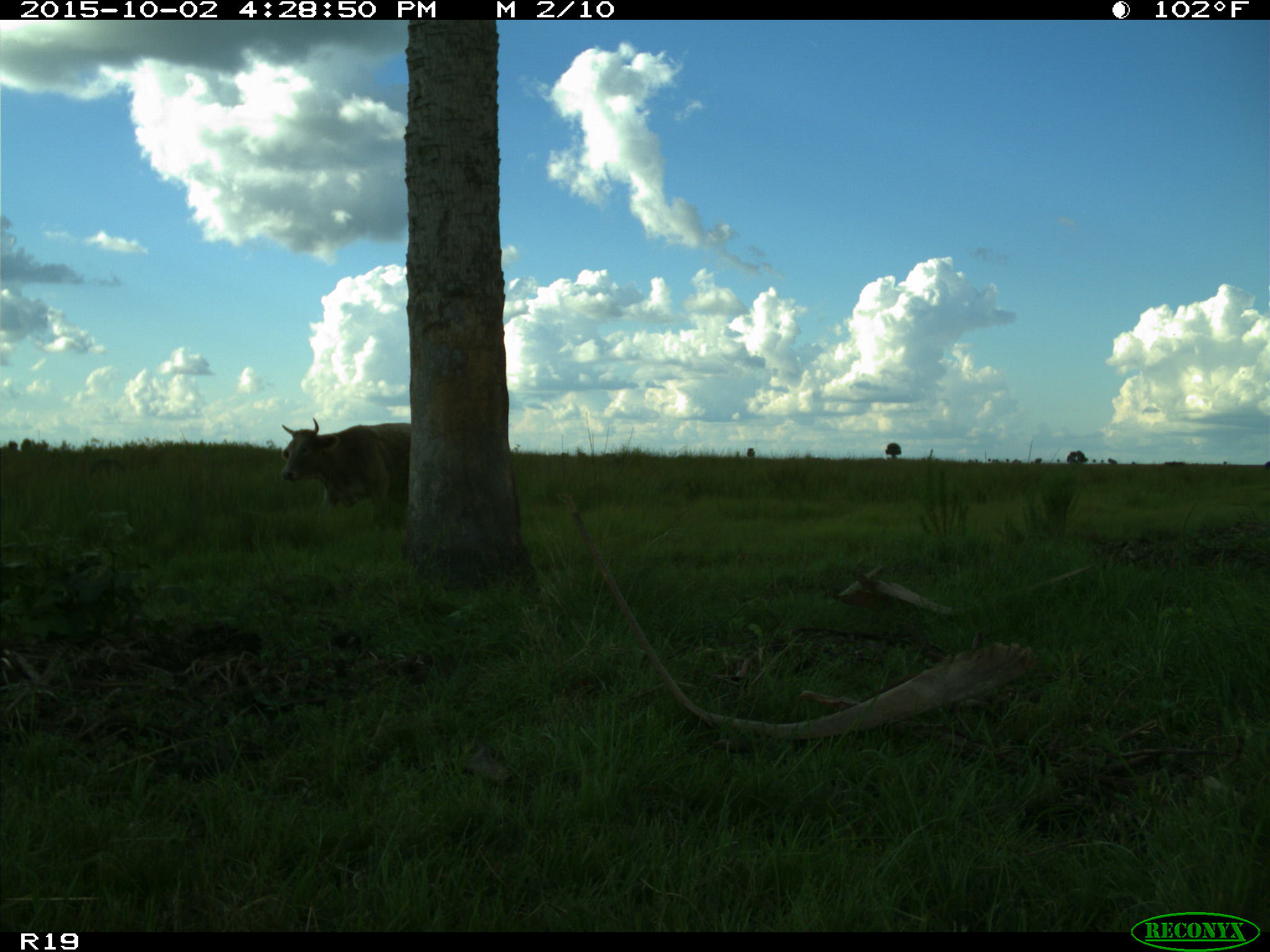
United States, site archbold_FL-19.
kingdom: Animalia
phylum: Chordata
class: Mammalia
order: Artiodactyla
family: Bovidae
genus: Bos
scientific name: Bos taurus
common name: domestic cow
Bos taurus (domestic cow).